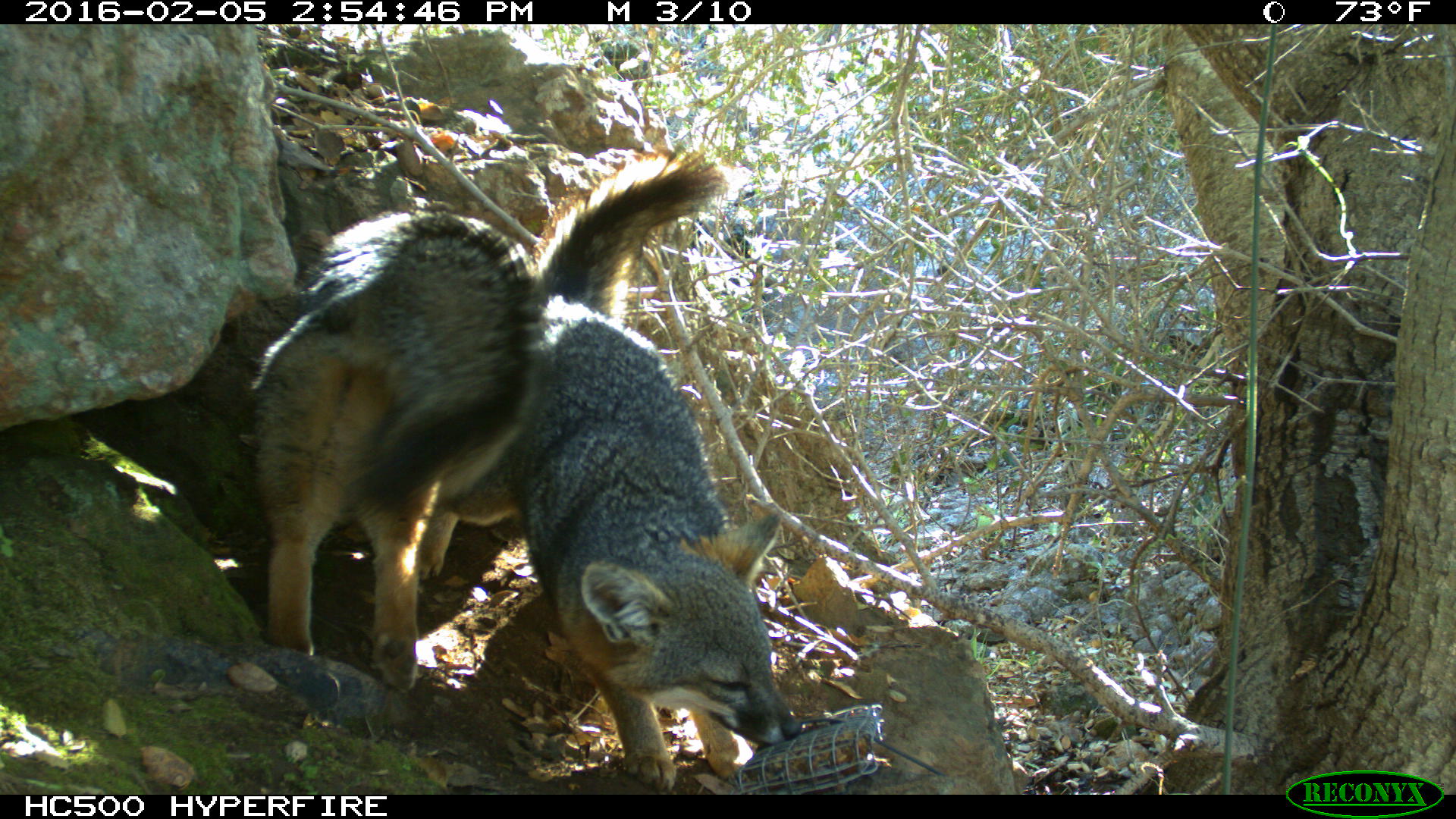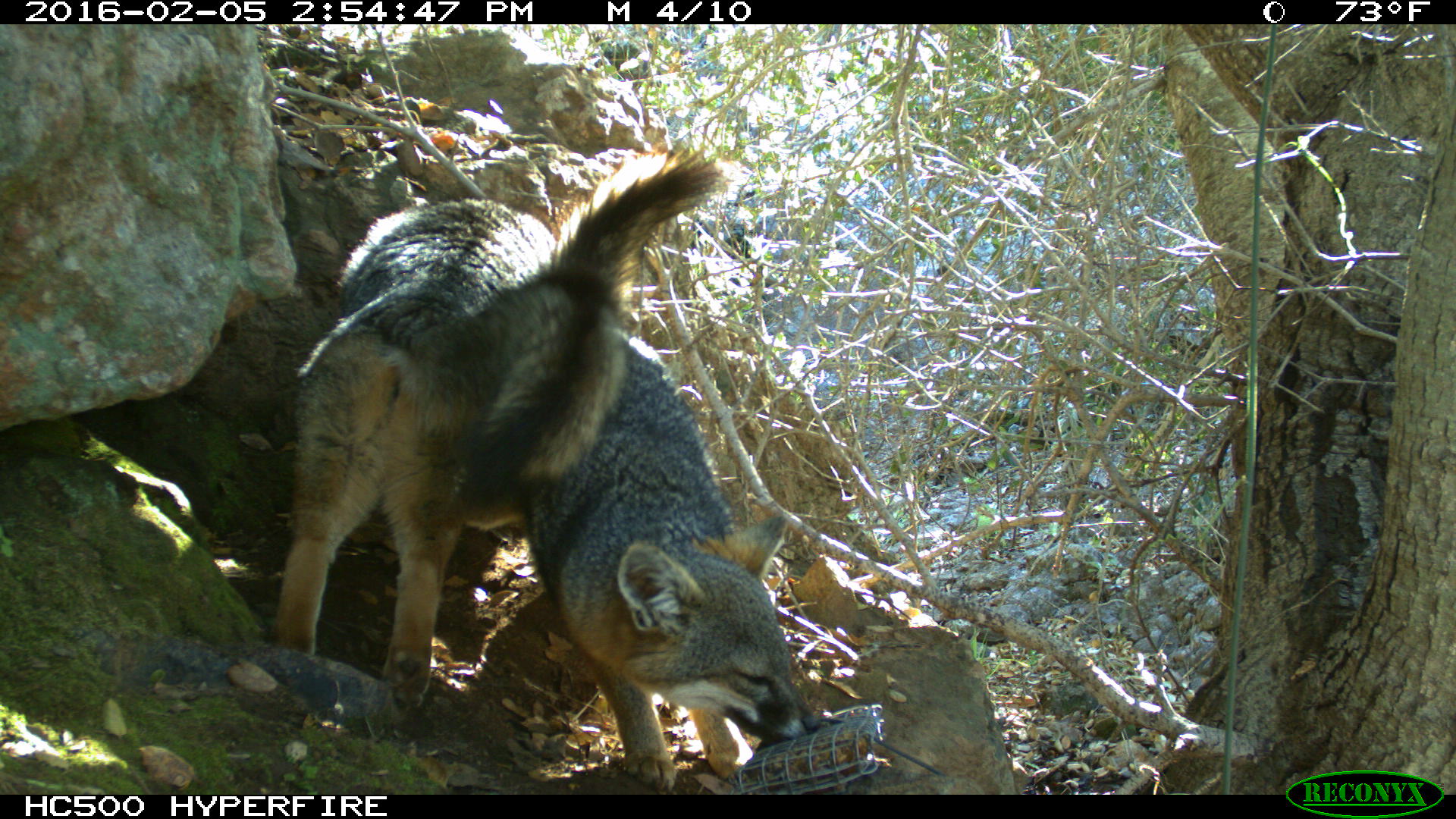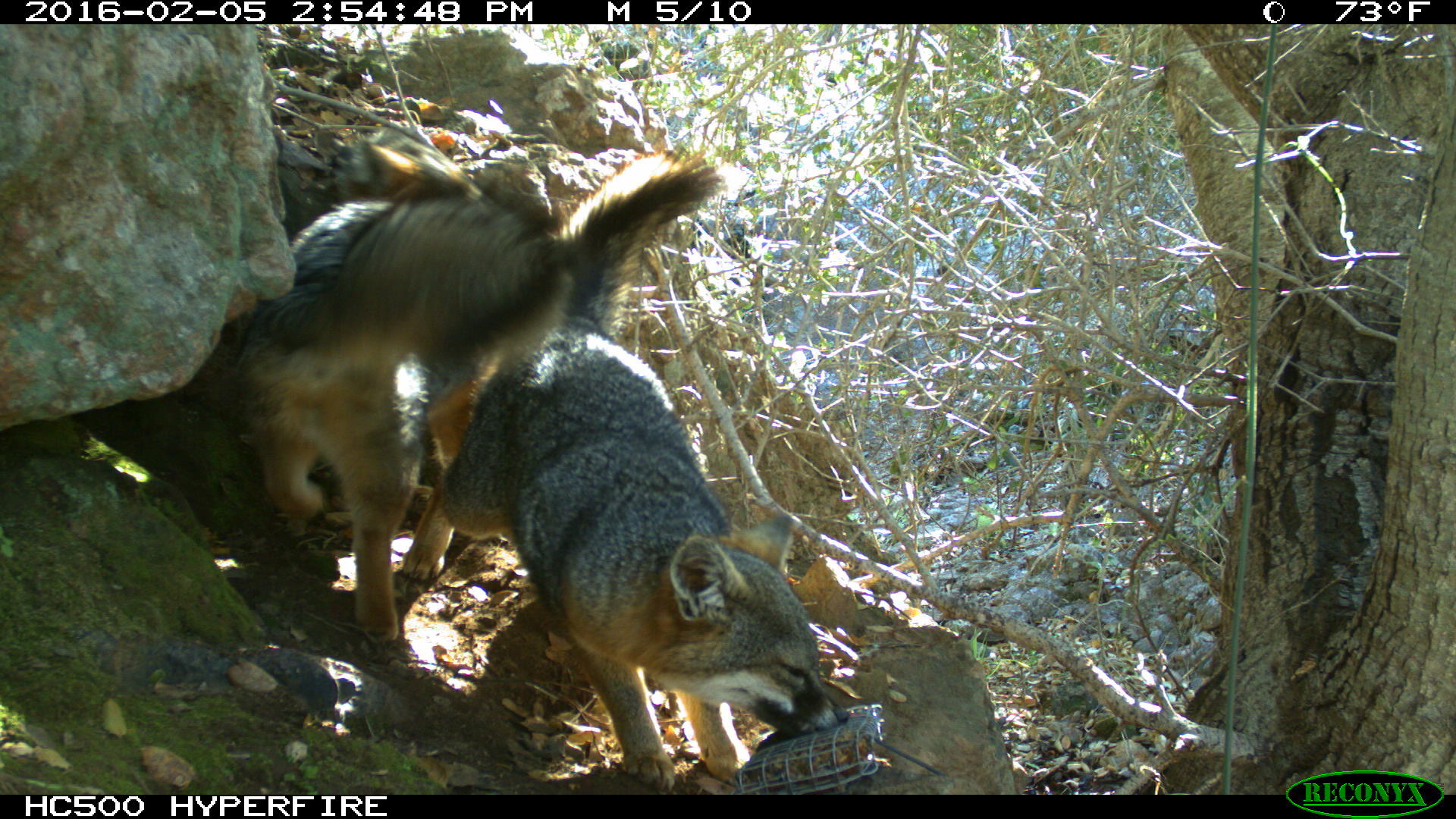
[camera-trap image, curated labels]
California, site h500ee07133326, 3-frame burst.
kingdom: Animalia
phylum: Chordata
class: Mammalia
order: Carnivora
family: Canidae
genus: Urocyon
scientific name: Urocyon littoralis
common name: island fox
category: fox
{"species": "fox (island fox) (Urocyon littoralis)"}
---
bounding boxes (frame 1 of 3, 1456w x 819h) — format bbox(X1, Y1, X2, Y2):
fox: bbox(410, 156, 802, 792); bbox(249, 215, 533, 692)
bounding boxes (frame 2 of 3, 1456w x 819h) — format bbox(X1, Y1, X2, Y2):
fox: bbox(516, 144, 818, 789); bbox(275, 197, 624, 701)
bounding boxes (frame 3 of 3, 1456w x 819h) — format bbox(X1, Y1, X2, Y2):
fox: bbox(400, 149, 846, 789); bbox(232, 127, 574, 642)